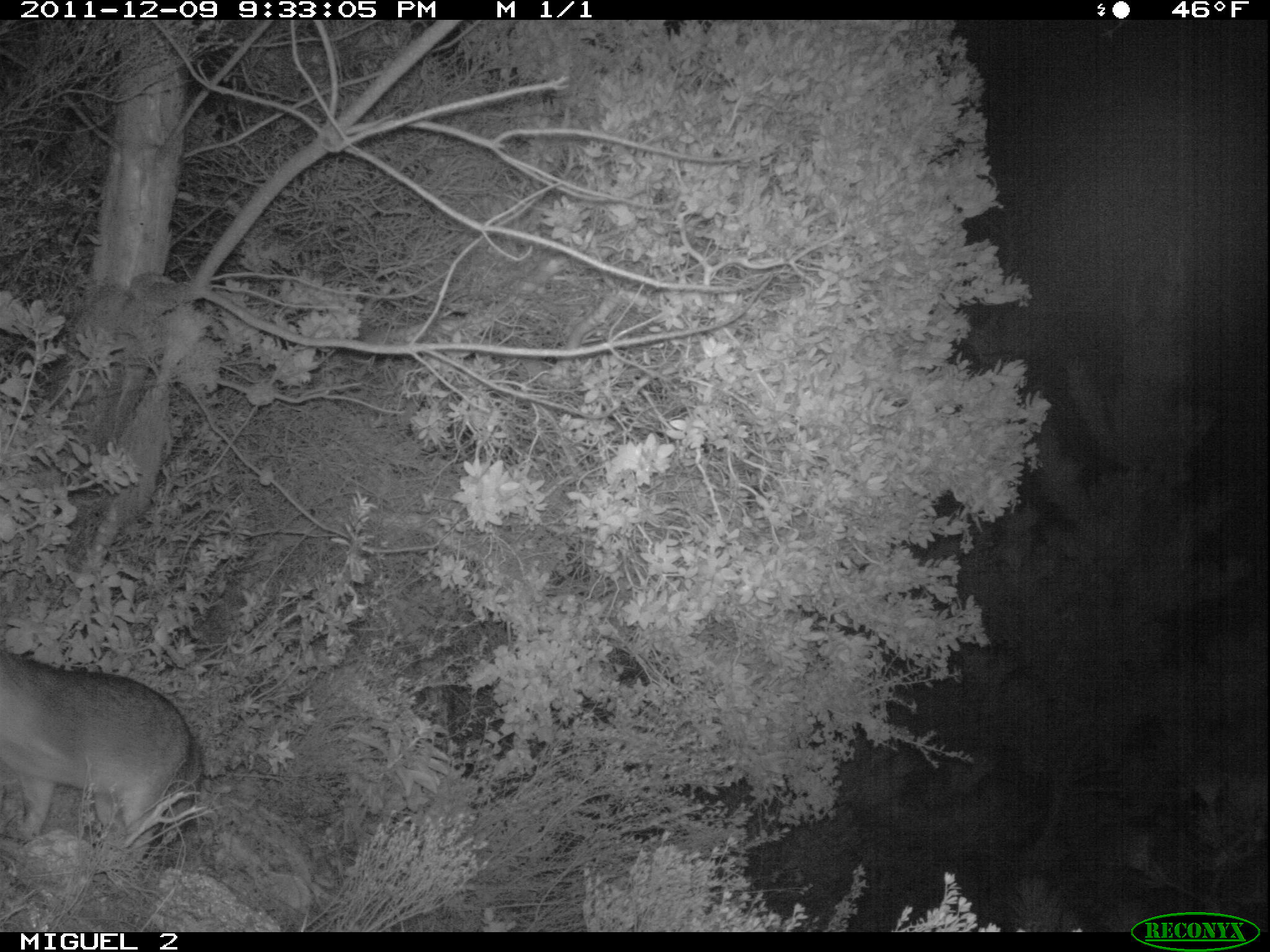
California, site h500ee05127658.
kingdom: Animalia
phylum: Chordata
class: Mammalia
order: Carnivora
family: Canidae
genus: Urocyon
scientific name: Urocyon littoralis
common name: island fox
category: fox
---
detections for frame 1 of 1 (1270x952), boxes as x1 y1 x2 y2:
fox: 0 649 201 873